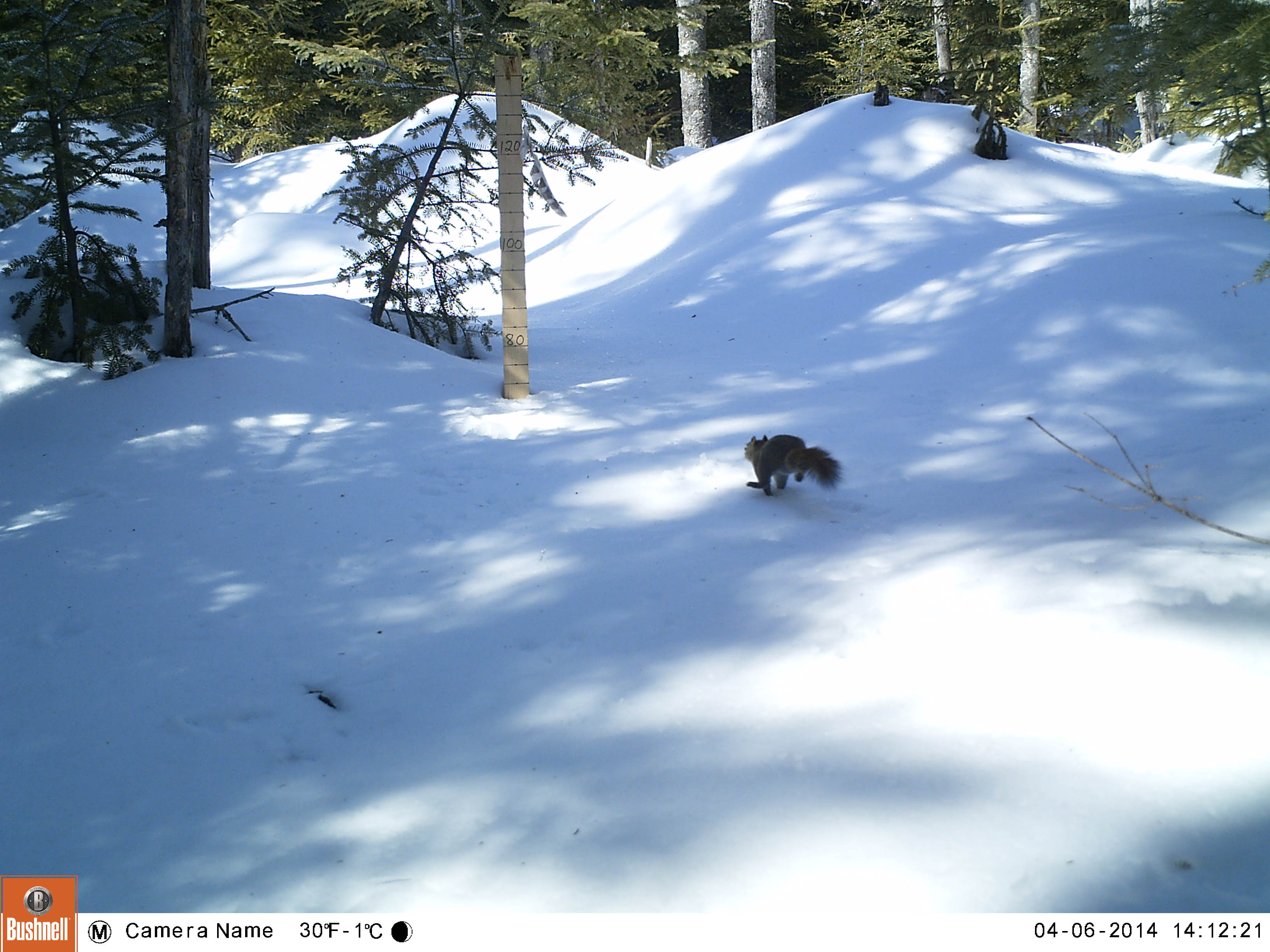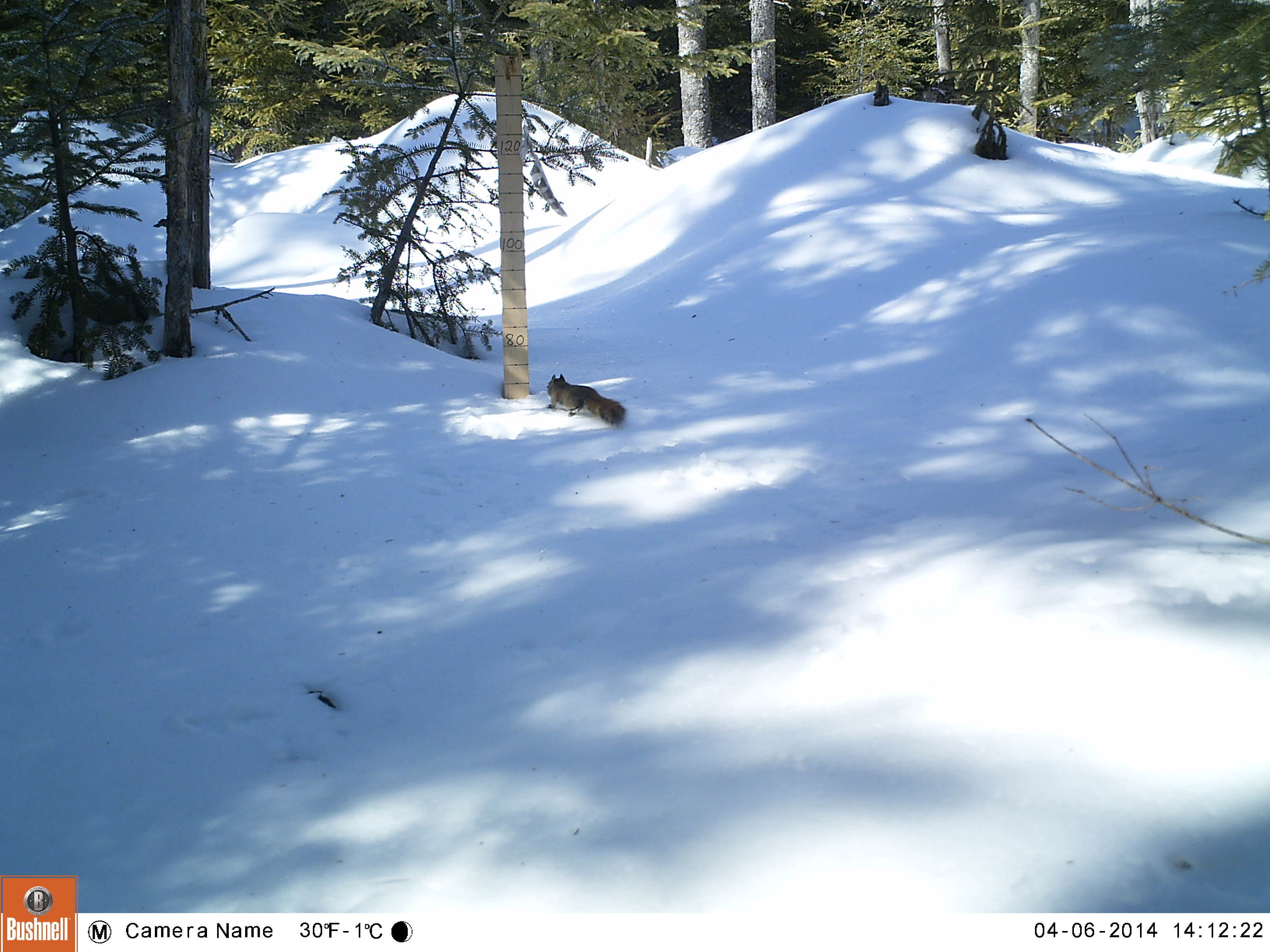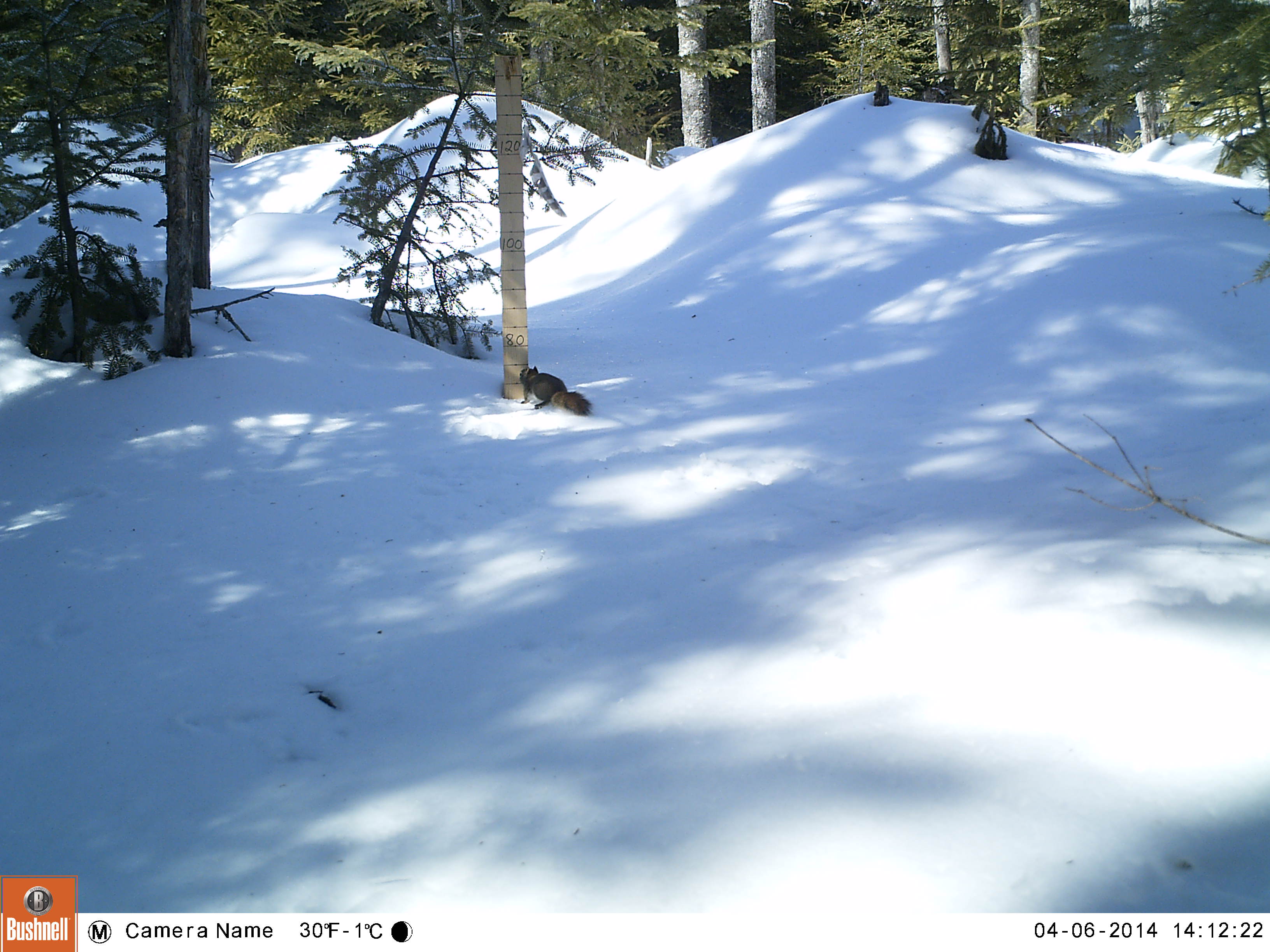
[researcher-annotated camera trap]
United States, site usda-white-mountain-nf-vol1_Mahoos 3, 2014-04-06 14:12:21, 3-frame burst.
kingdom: Animalia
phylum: Chordata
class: Mammalia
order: Rodentia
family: Sciuridae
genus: Tamiasciurus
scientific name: Tamiasciurus hudsonicus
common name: red squirrel